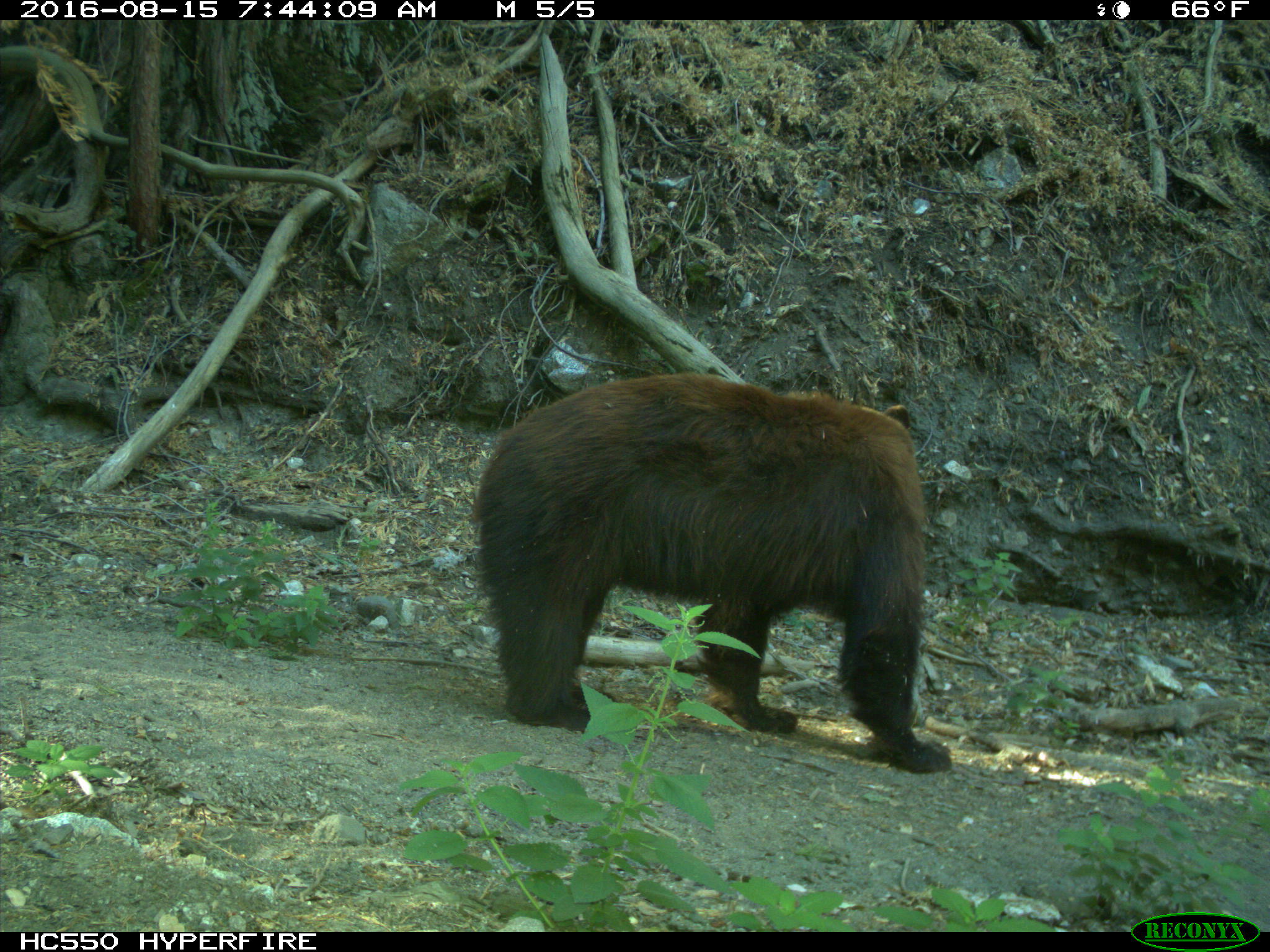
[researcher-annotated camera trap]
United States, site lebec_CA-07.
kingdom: Animalia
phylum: Chordata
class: Mammalia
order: Carnivora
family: Ursidae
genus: Ursus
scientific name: Ursus americanus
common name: american black bear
Ursus americanus (american black bear).